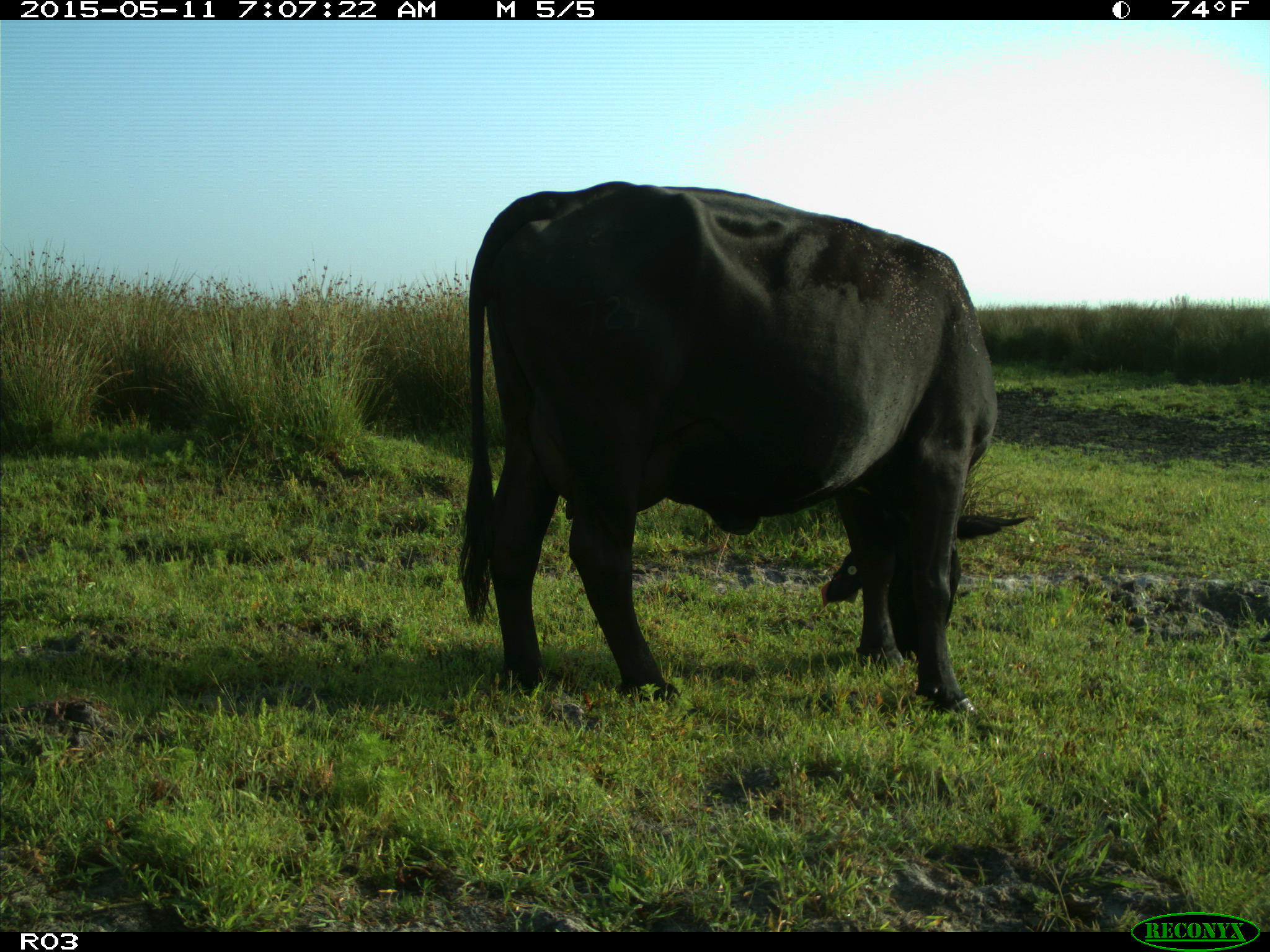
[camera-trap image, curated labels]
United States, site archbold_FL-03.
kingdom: Animalia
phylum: Chordata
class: Mammalia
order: Artiodactyla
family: Bovidae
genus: Bos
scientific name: Bos taurus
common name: domestic cow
Bos taurus (domestic cow).